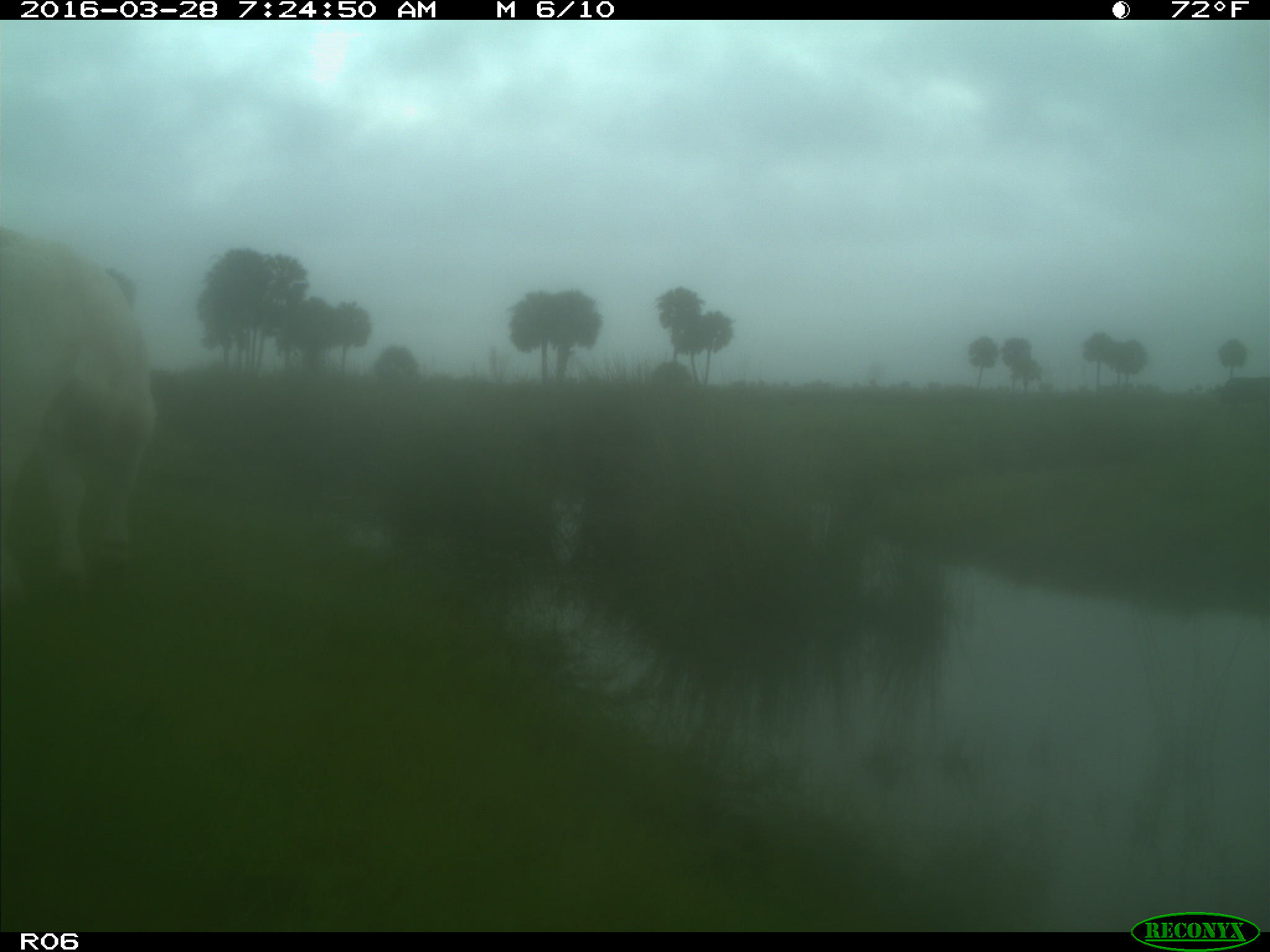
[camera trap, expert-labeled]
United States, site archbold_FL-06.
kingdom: Animalia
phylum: Chordata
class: Mammalia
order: Artiodactyla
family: Bovidae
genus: Bos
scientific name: Bos taurus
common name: domestic cow